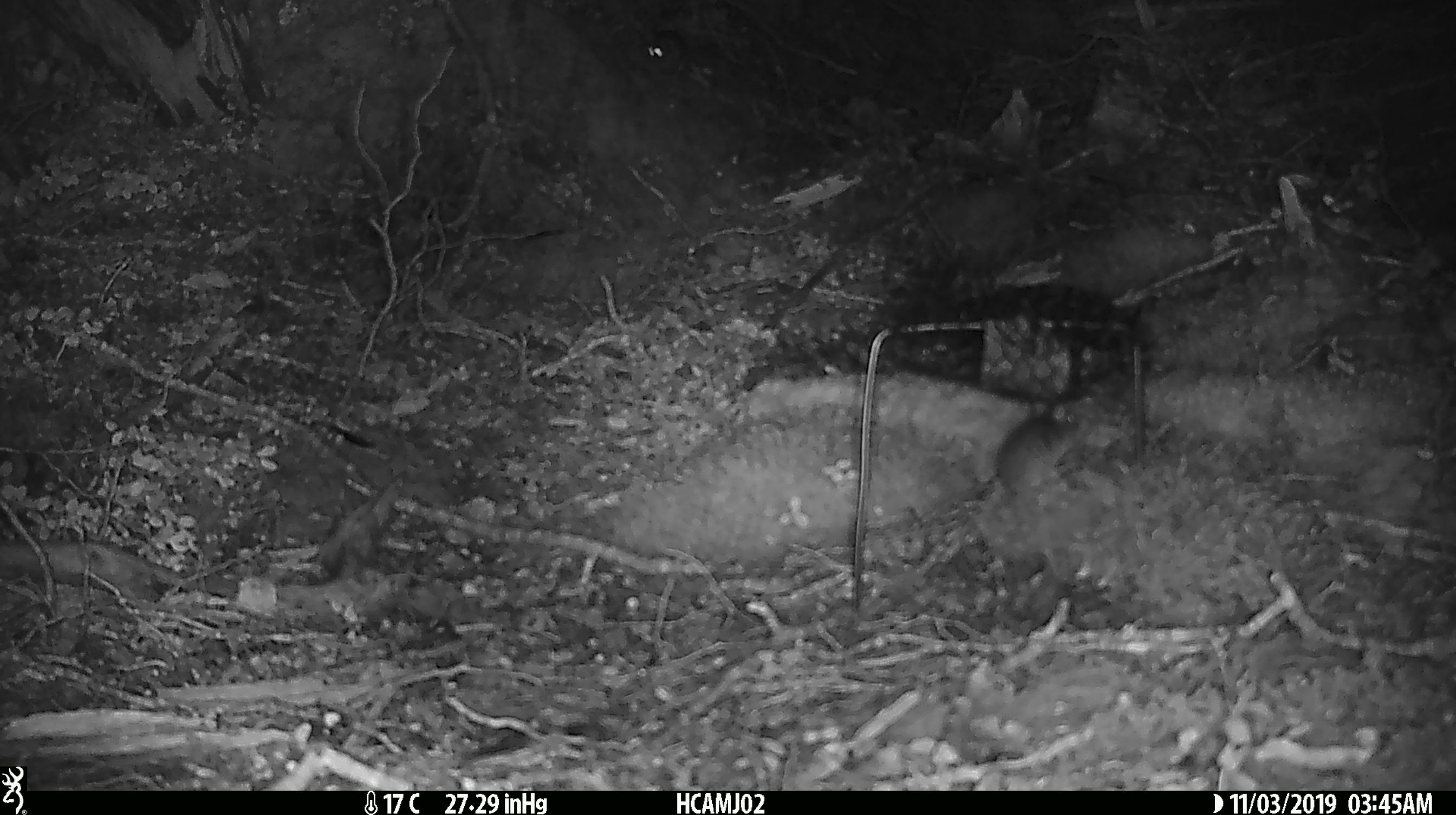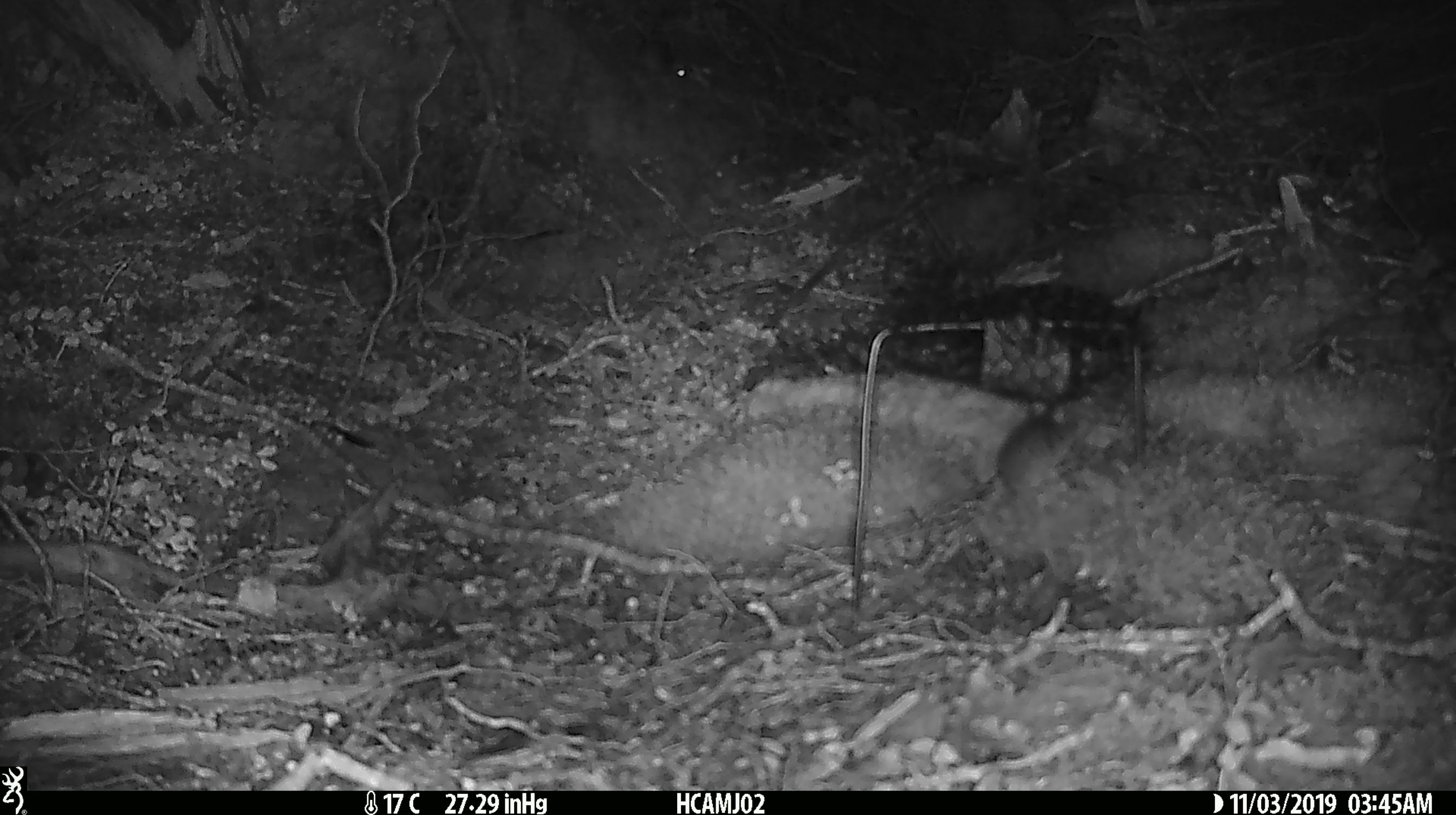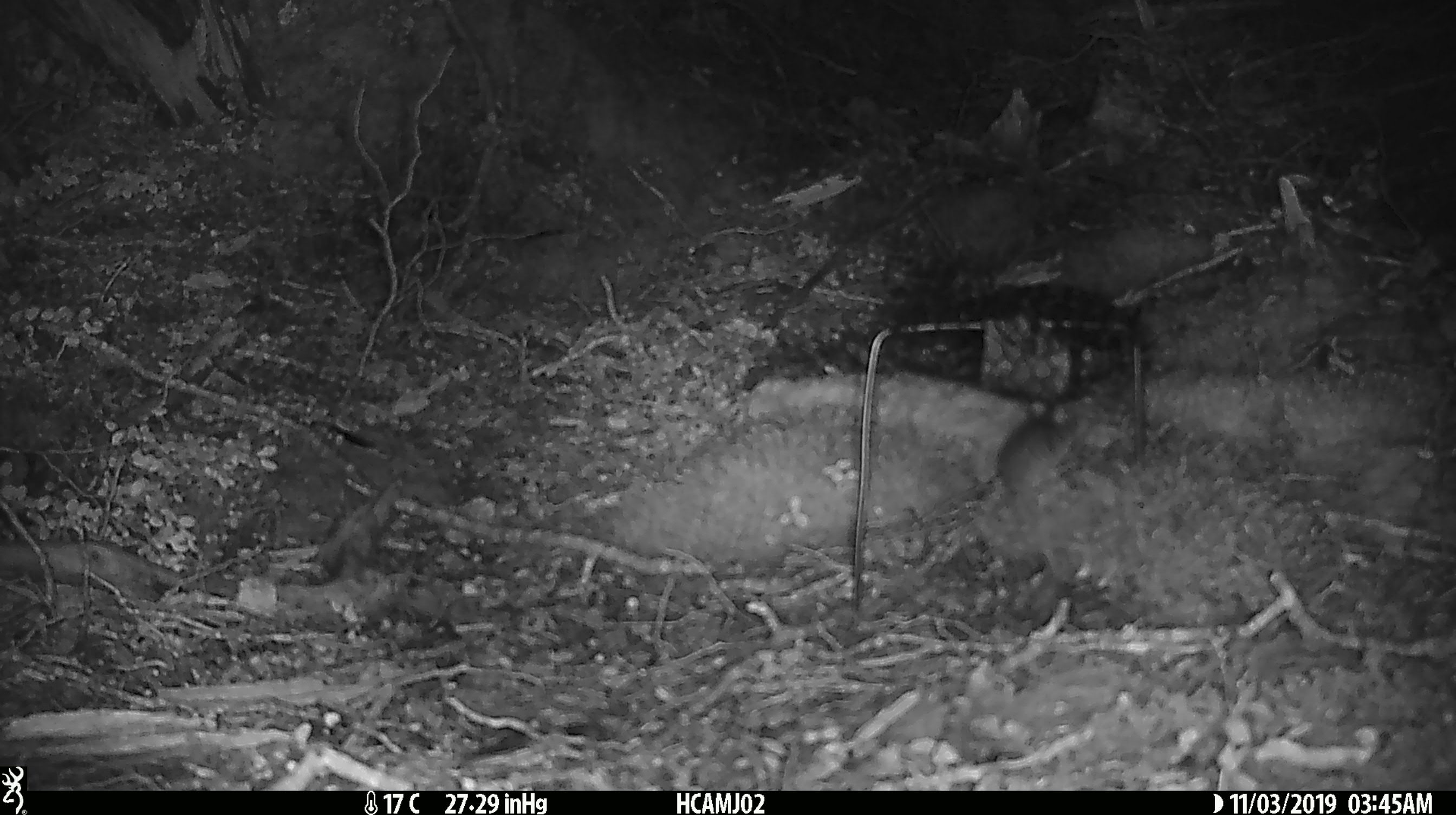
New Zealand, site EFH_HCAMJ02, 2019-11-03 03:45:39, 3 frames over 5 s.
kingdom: Animalia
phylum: Chordata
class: Mammalia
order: Rodentia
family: Muridae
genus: Mus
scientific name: Mus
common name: mouse